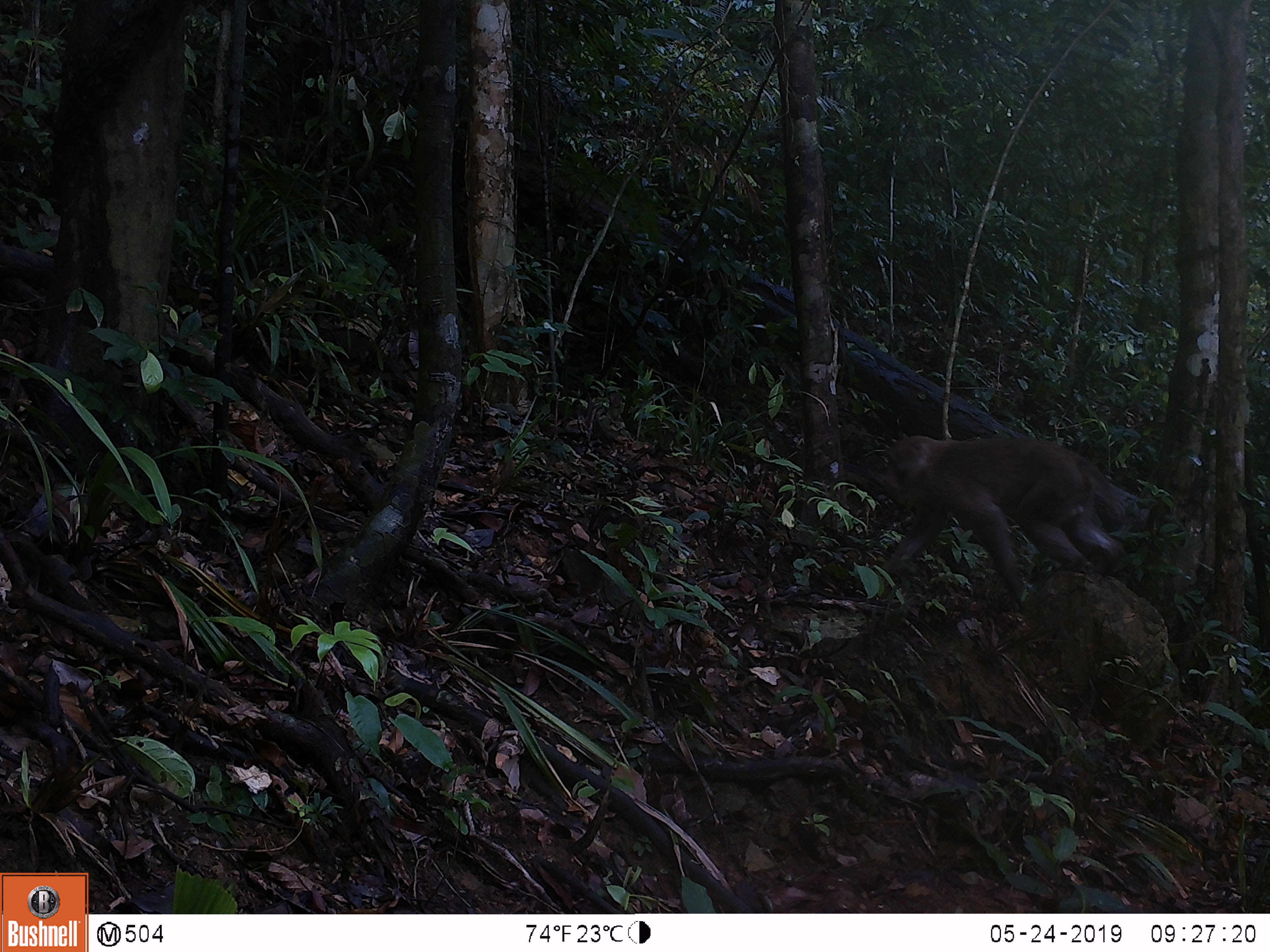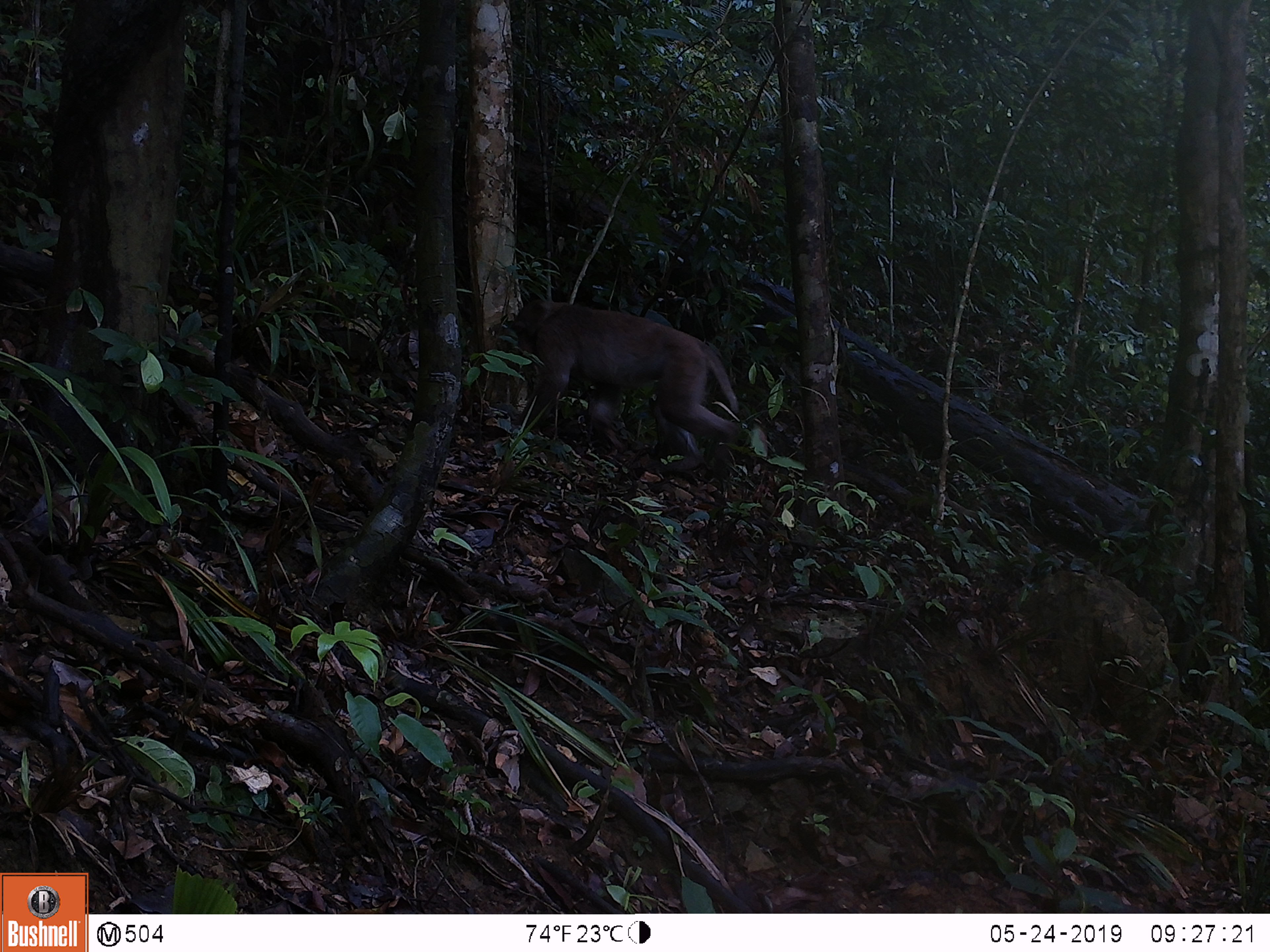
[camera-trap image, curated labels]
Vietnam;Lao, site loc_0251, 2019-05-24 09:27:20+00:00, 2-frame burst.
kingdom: Animalia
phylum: Chordata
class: Mammalia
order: Primates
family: Cercopithecidae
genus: Macaca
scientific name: Macaca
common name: macaques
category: assam or rhesus macaque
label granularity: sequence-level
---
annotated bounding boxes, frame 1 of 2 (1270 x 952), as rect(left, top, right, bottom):
assam or rhesus macaque: rect(871, 435, 1132, 618)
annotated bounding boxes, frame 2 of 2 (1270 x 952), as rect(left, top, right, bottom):
assam or rhesus macaque: rect(512, 296, 750, 473)